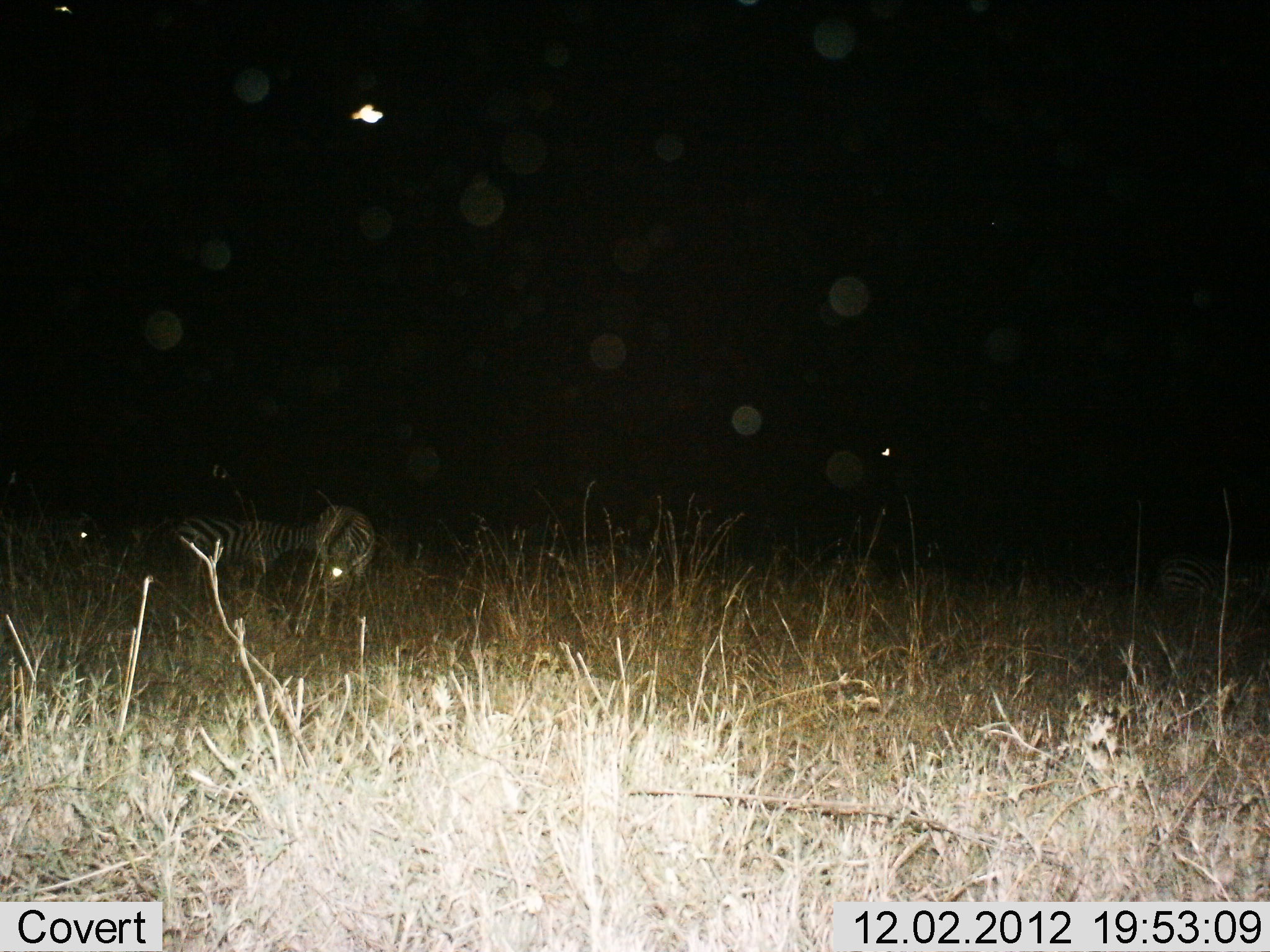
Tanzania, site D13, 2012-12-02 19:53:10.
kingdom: Animalia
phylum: Chordata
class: Mammalia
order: Perissodactyla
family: Equidae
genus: Equus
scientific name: Equus quagga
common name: plains zebra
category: zebra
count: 3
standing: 70%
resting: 0%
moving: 0%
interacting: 20%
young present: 0%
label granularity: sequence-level